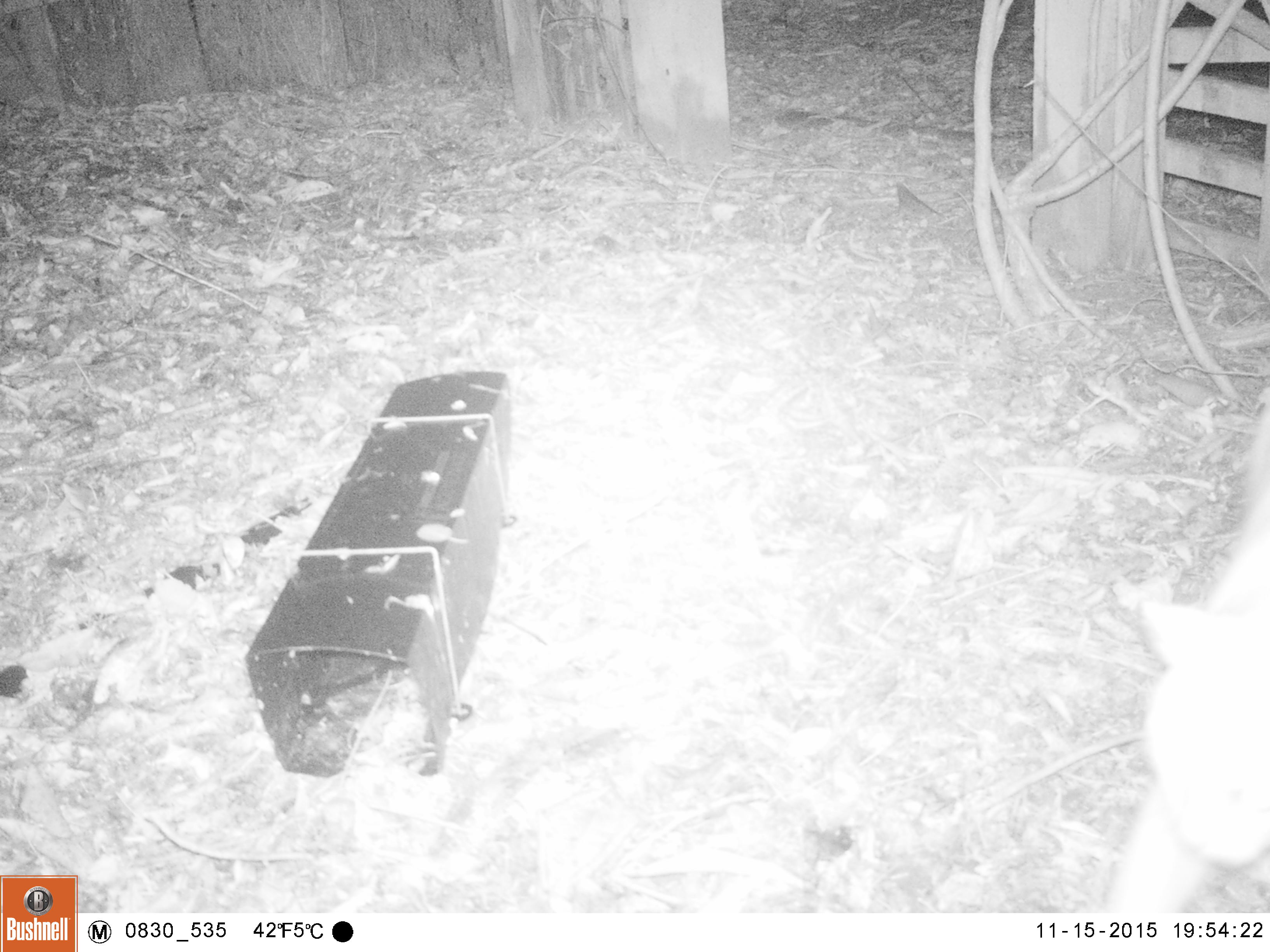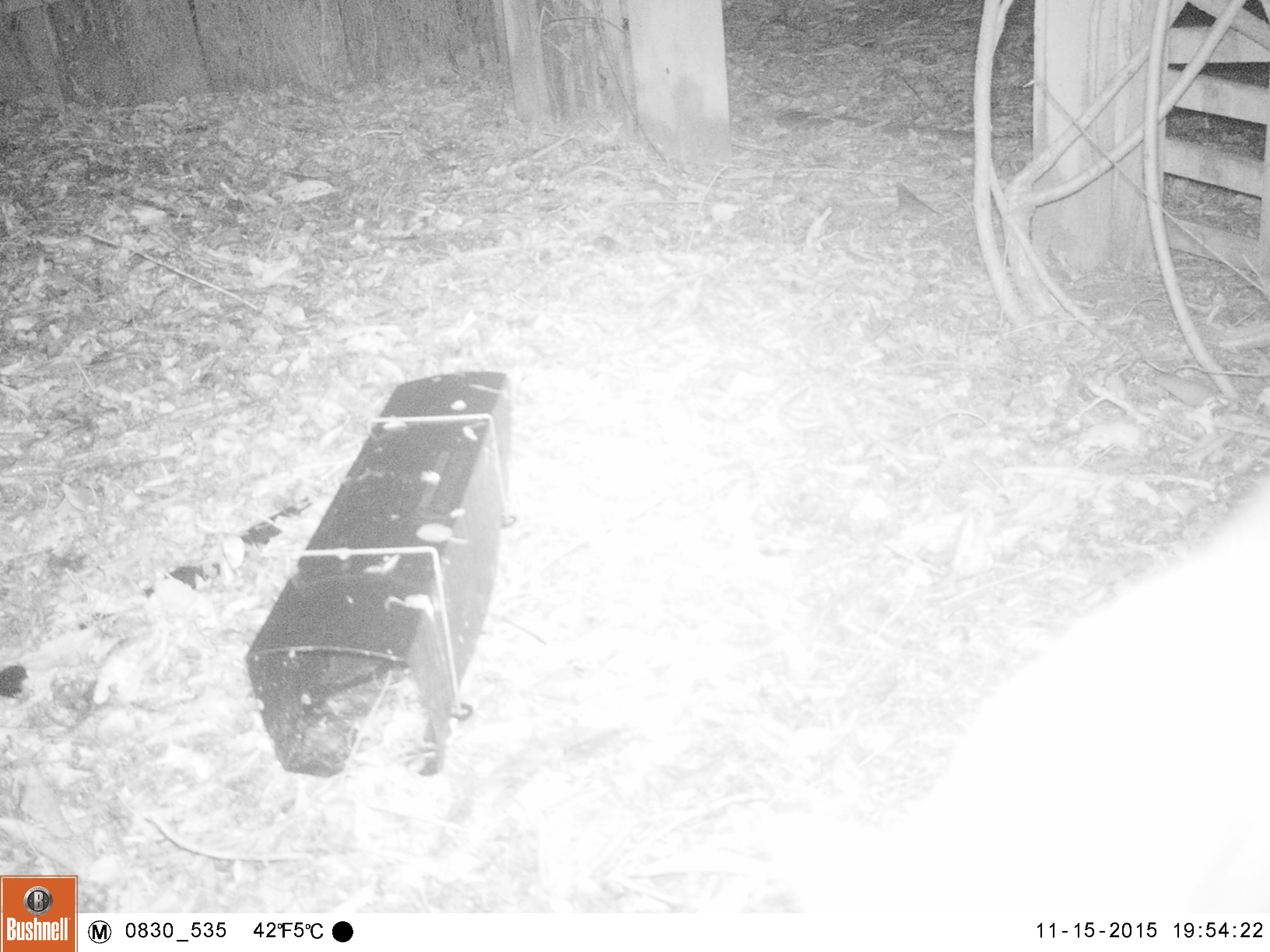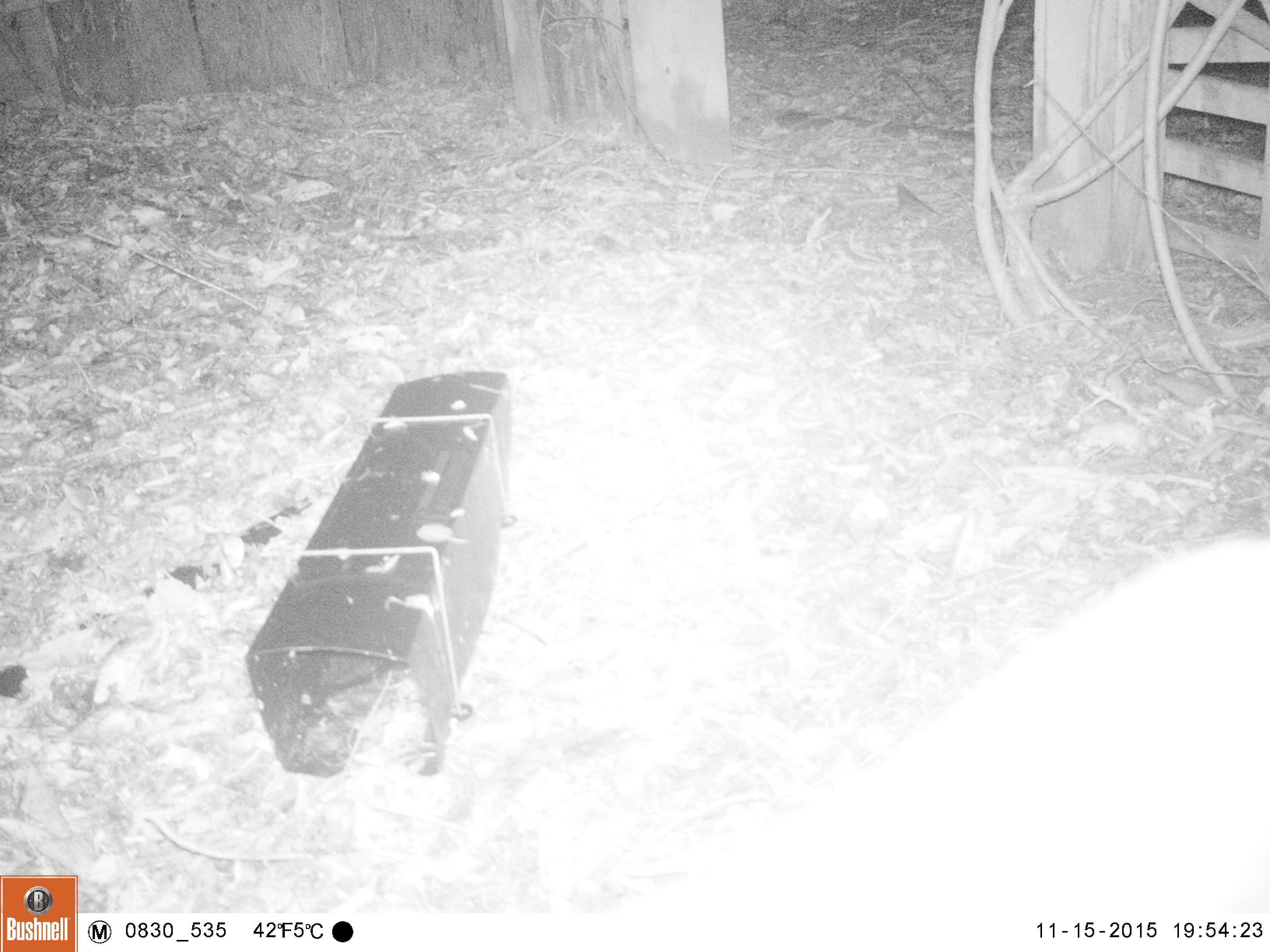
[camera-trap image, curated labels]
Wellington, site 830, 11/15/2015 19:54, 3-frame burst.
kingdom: Animalia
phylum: Chordata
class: Mammalia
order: Carnivora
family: Felidae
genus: Felis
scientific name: Felis catus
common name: cat